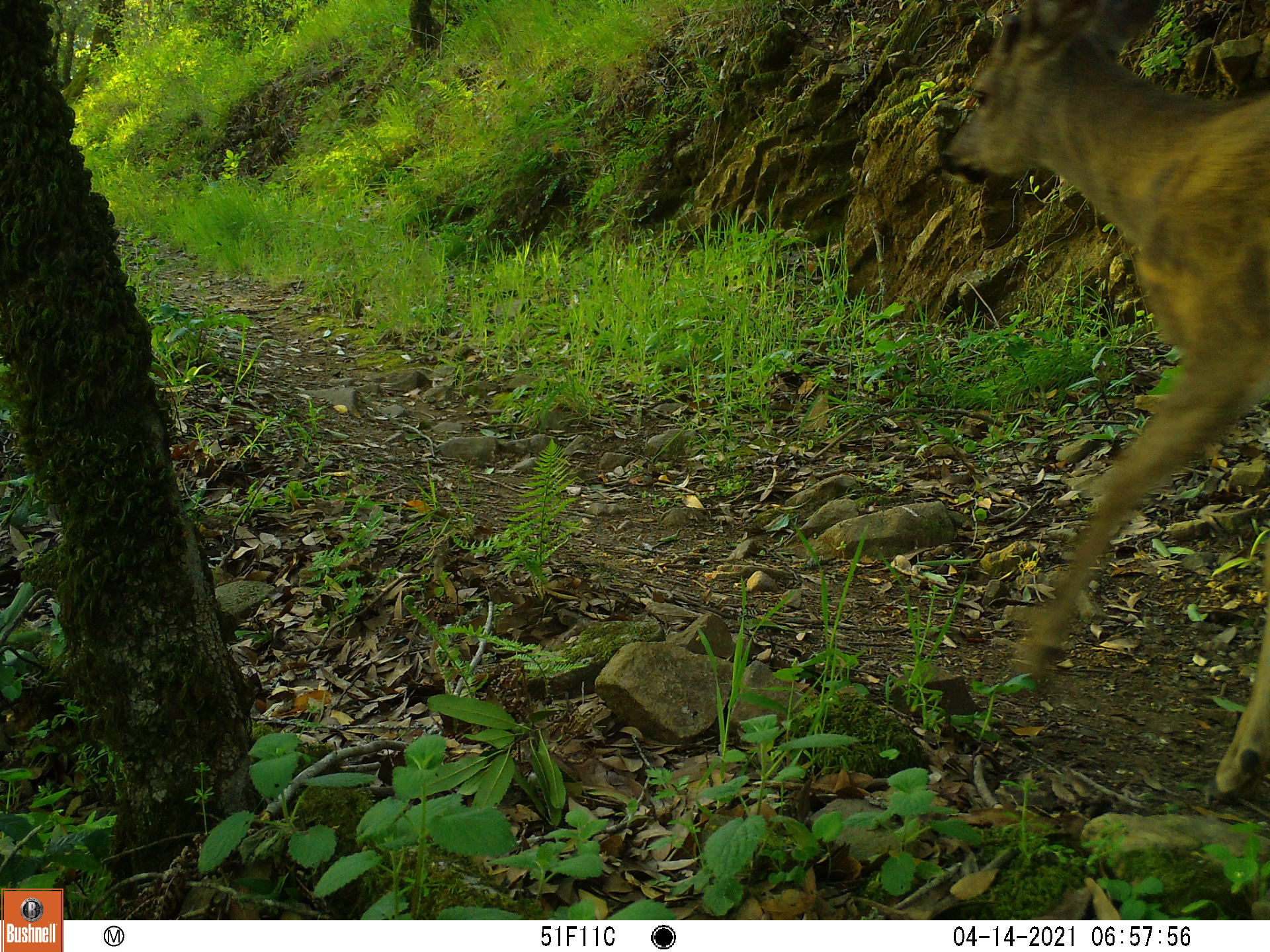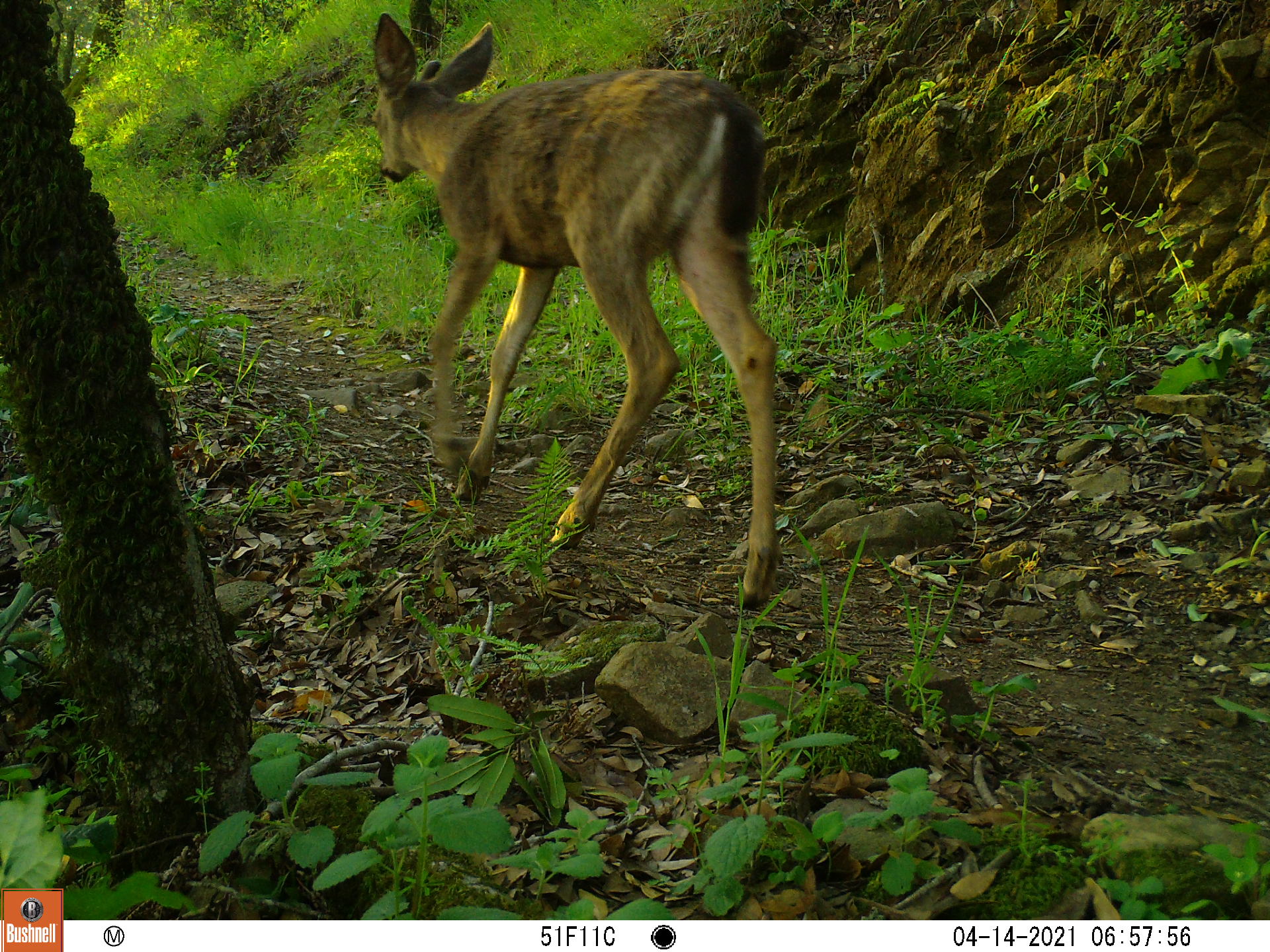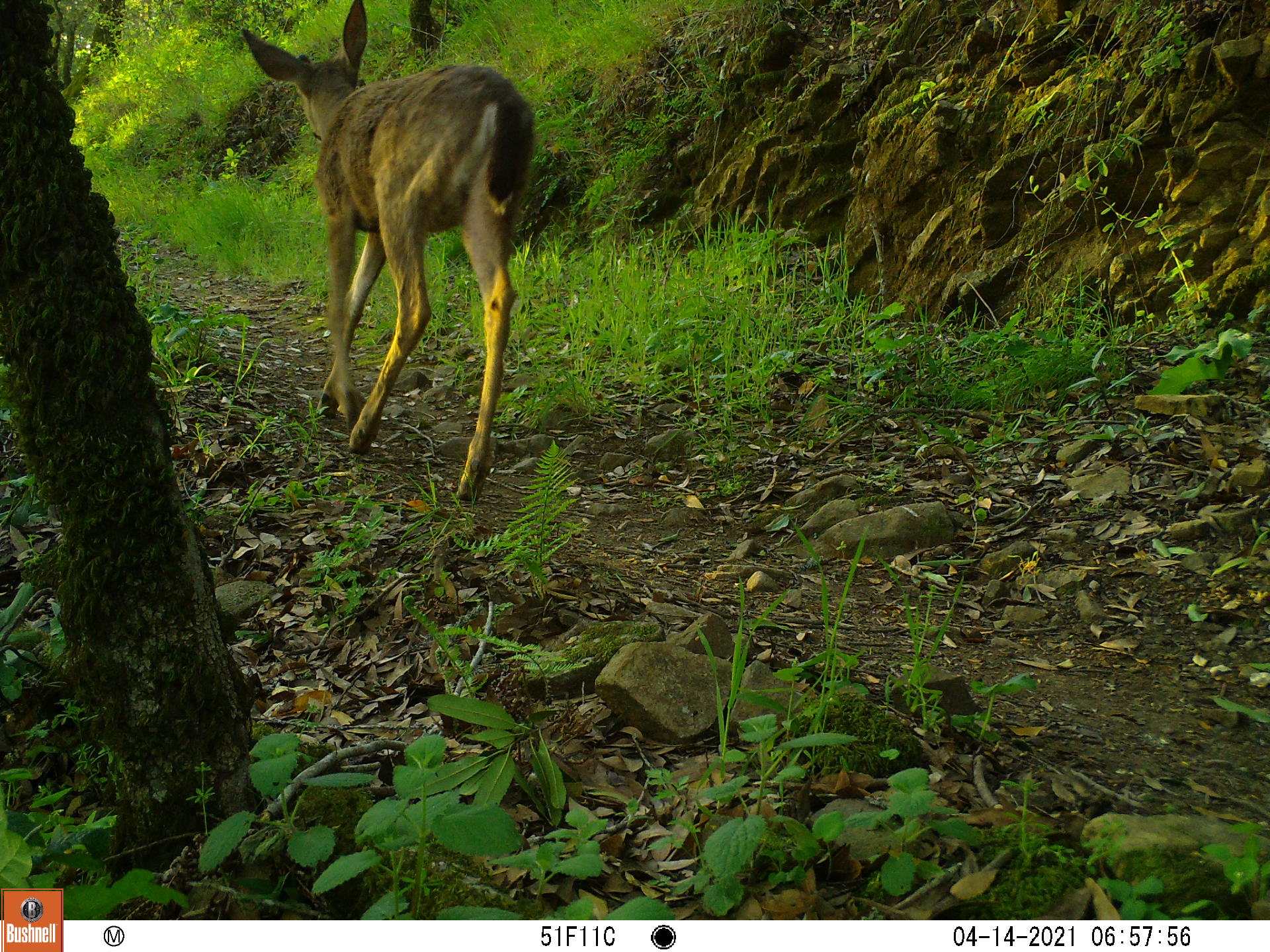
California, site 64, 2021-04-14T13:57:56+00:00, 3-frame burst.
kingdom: Animalia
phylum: Chordata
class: Mammalia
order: Artiodactyla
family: Cervidae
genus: Odocoileus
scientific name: Odocoileus hemionus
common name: mule deer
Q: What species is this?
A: Mule deer (Odocoileus hemionus).